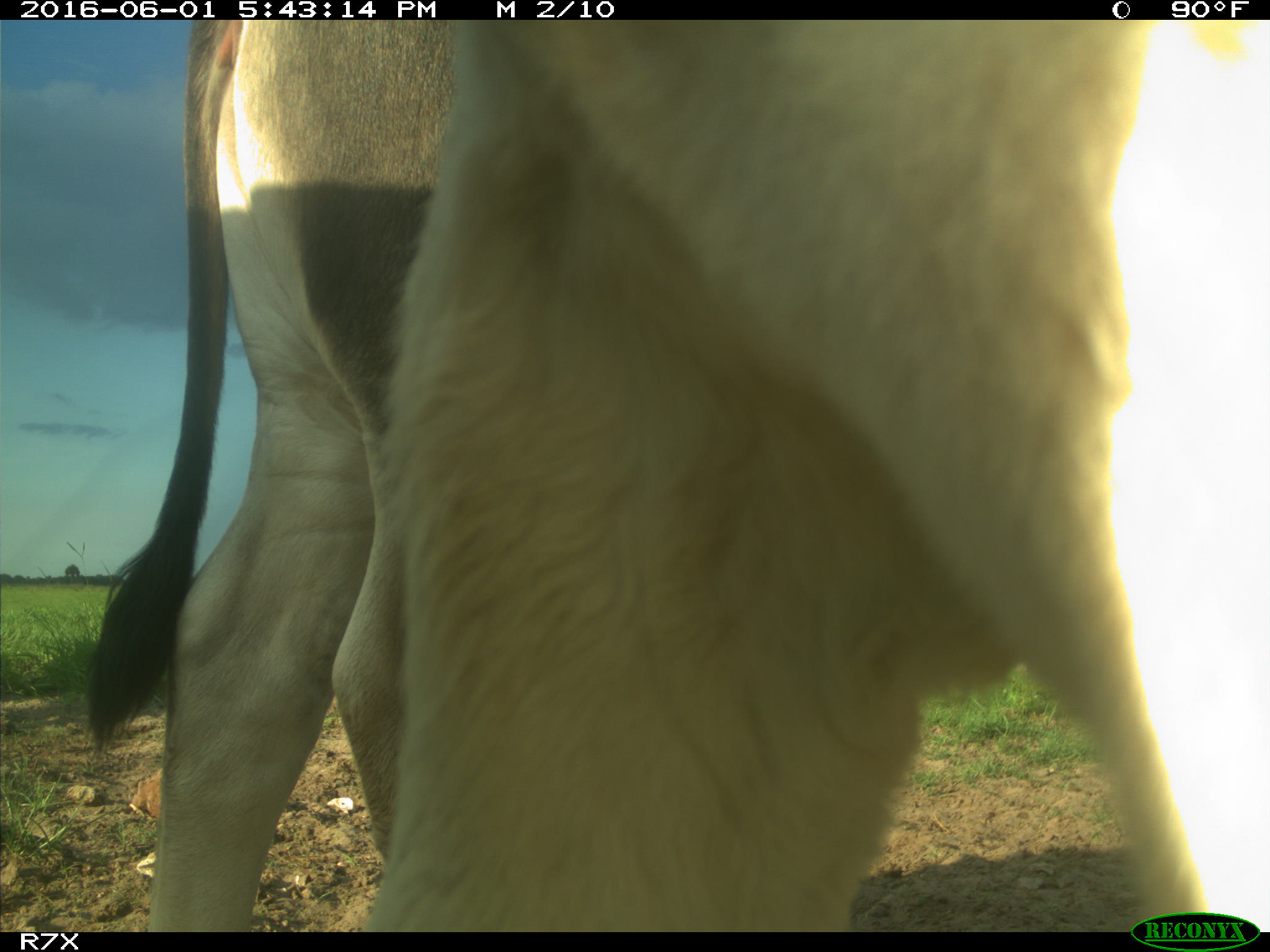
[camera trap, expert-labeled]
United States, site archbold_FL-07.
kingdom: Animalia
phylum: Chordata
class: Mammalia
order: Artiodactyla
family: Bovidae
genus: Bos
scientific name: Bos taurus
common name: domestic cow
Bos taurus (domestic cow).